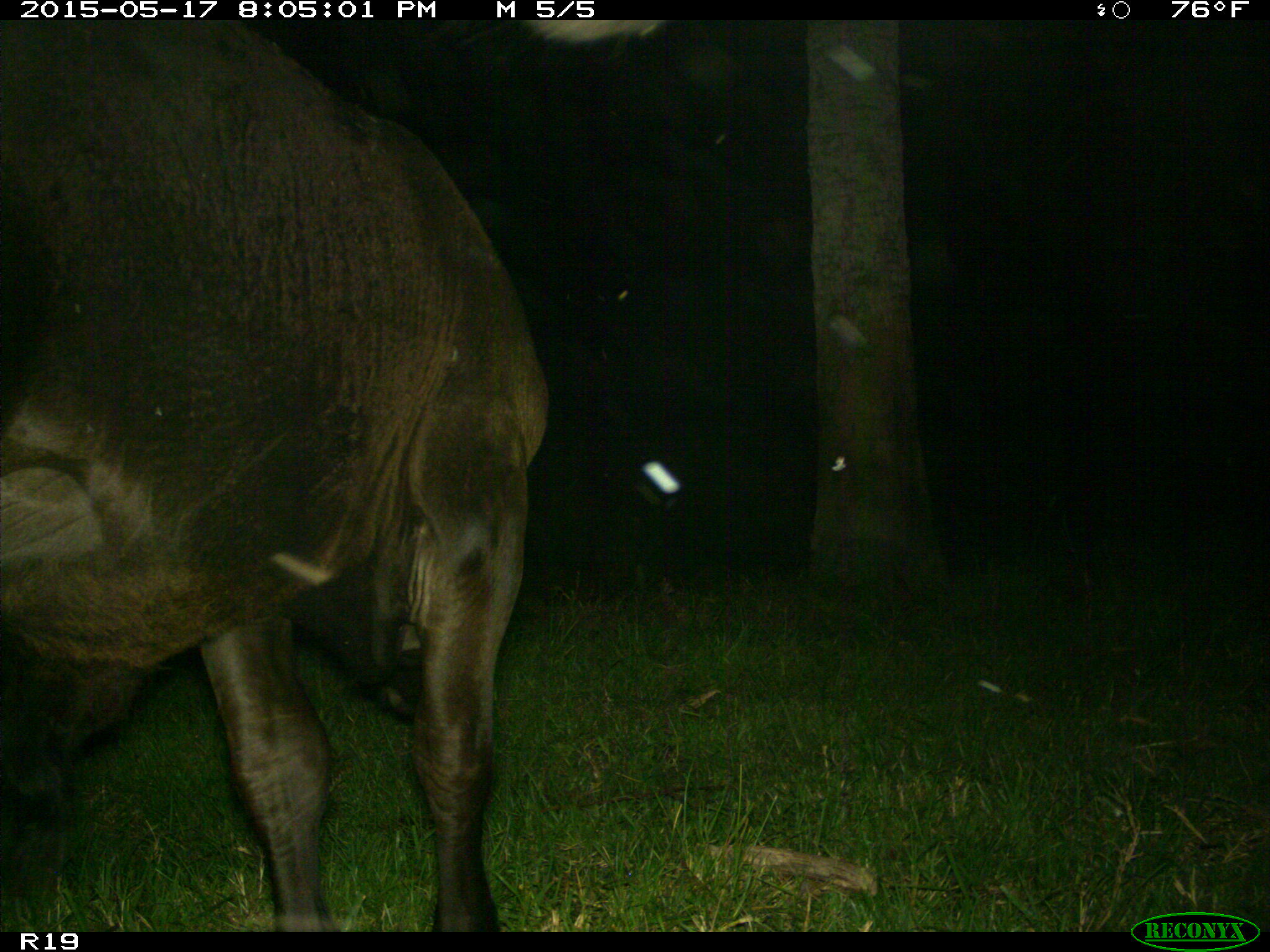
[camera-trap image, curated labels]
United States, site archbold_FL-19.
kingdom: Animalia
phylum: Chordata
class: Mammalia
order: Artiodactyla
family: Bovidae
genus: Bos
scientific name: Bos taurus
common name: domestic cow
Bos taurus (domestic cow).